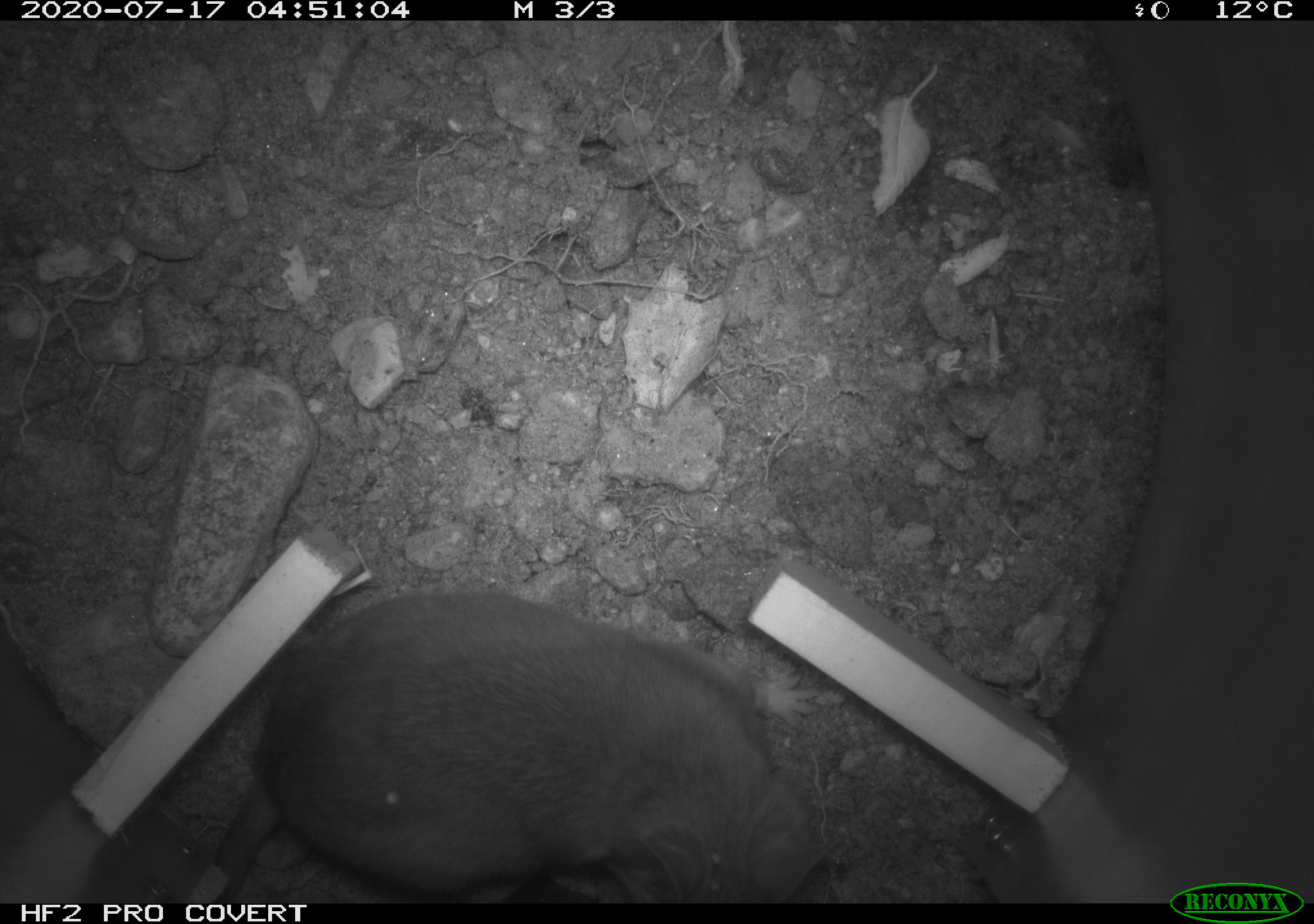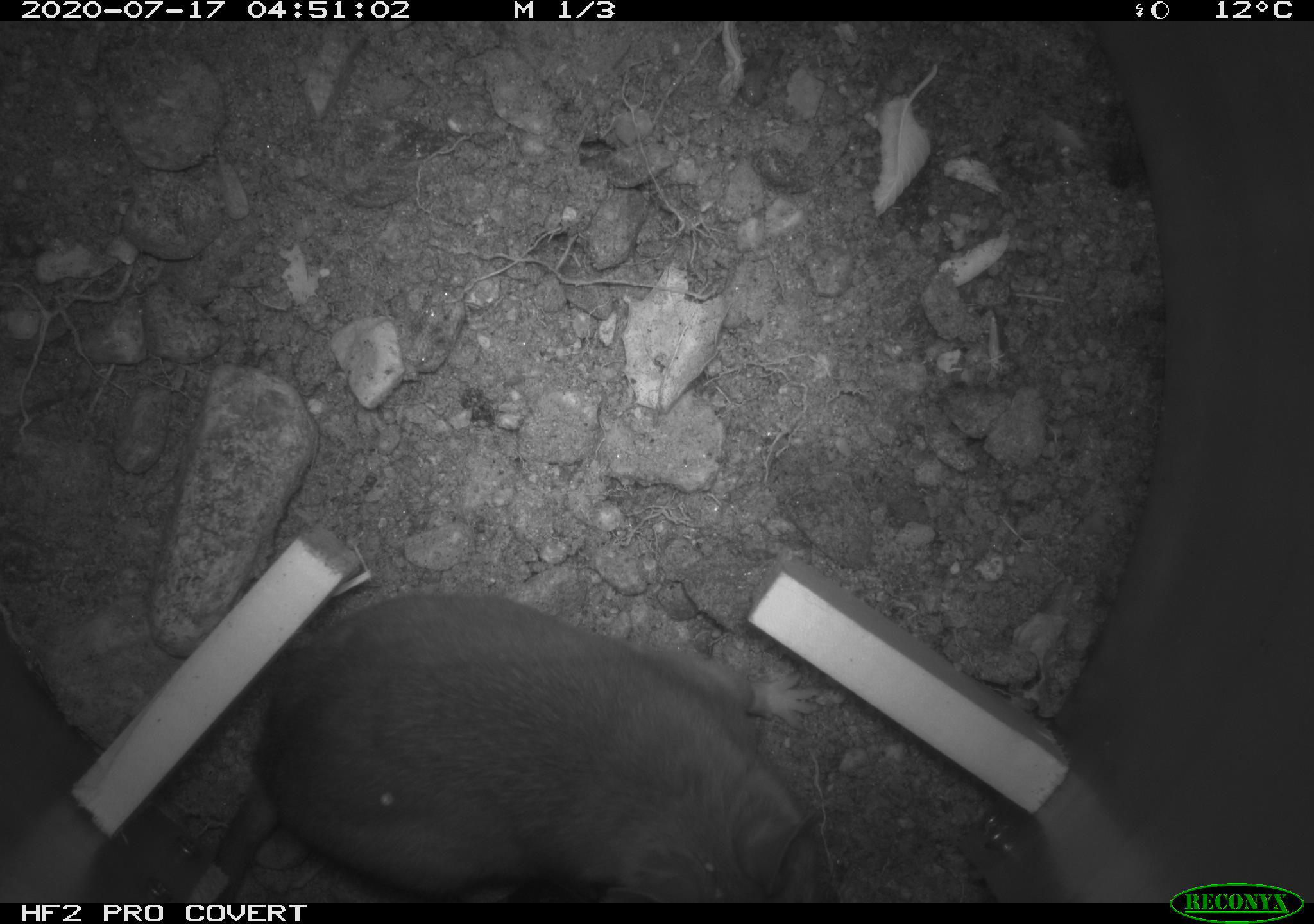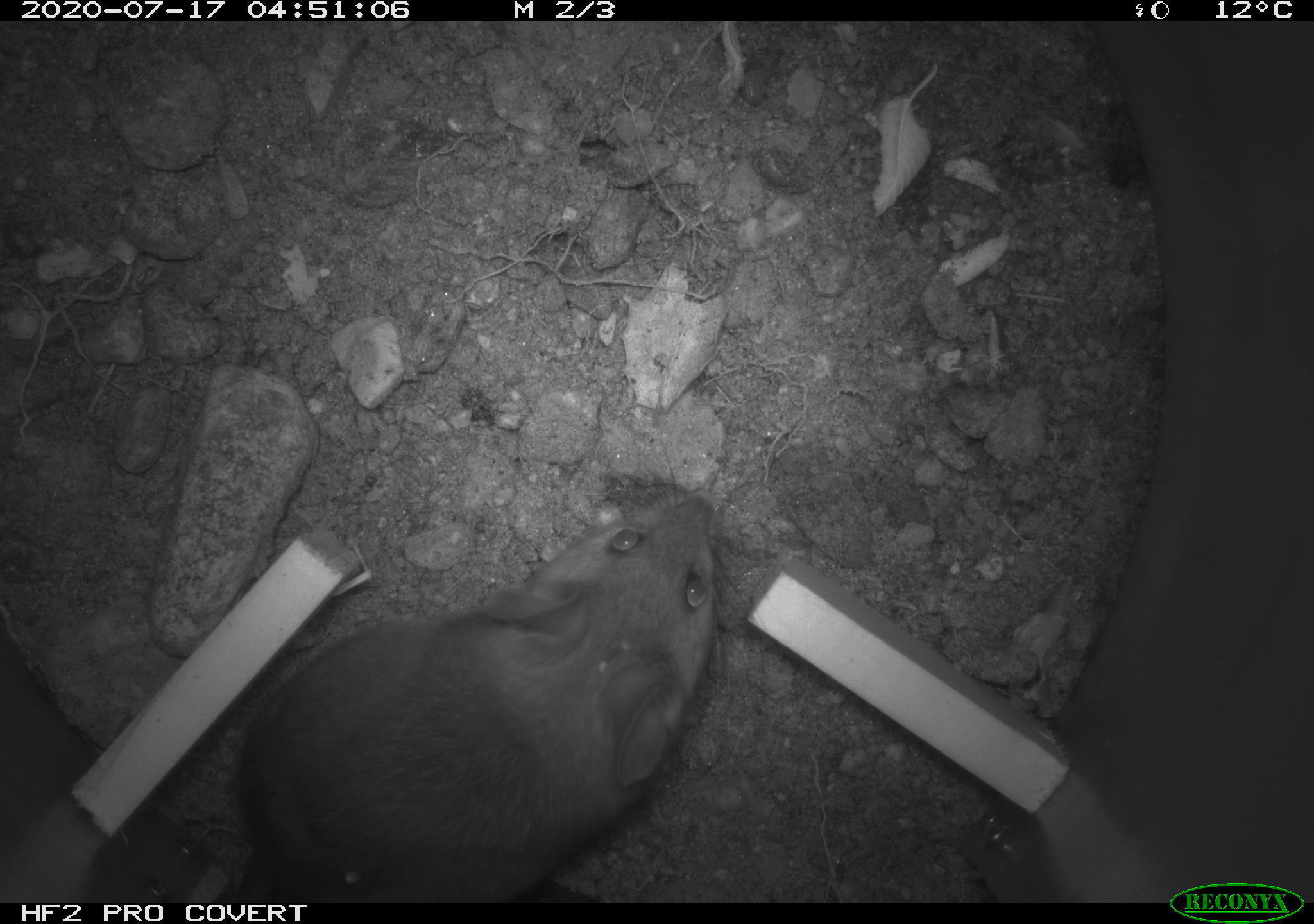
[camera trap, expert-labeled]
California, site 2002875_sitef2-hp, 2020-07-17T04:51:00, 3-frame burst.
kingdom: Animalia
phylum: Chordata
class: Mammalia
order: Rodentia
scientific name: Rodentia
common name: rodent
Rodent (Rodentia).